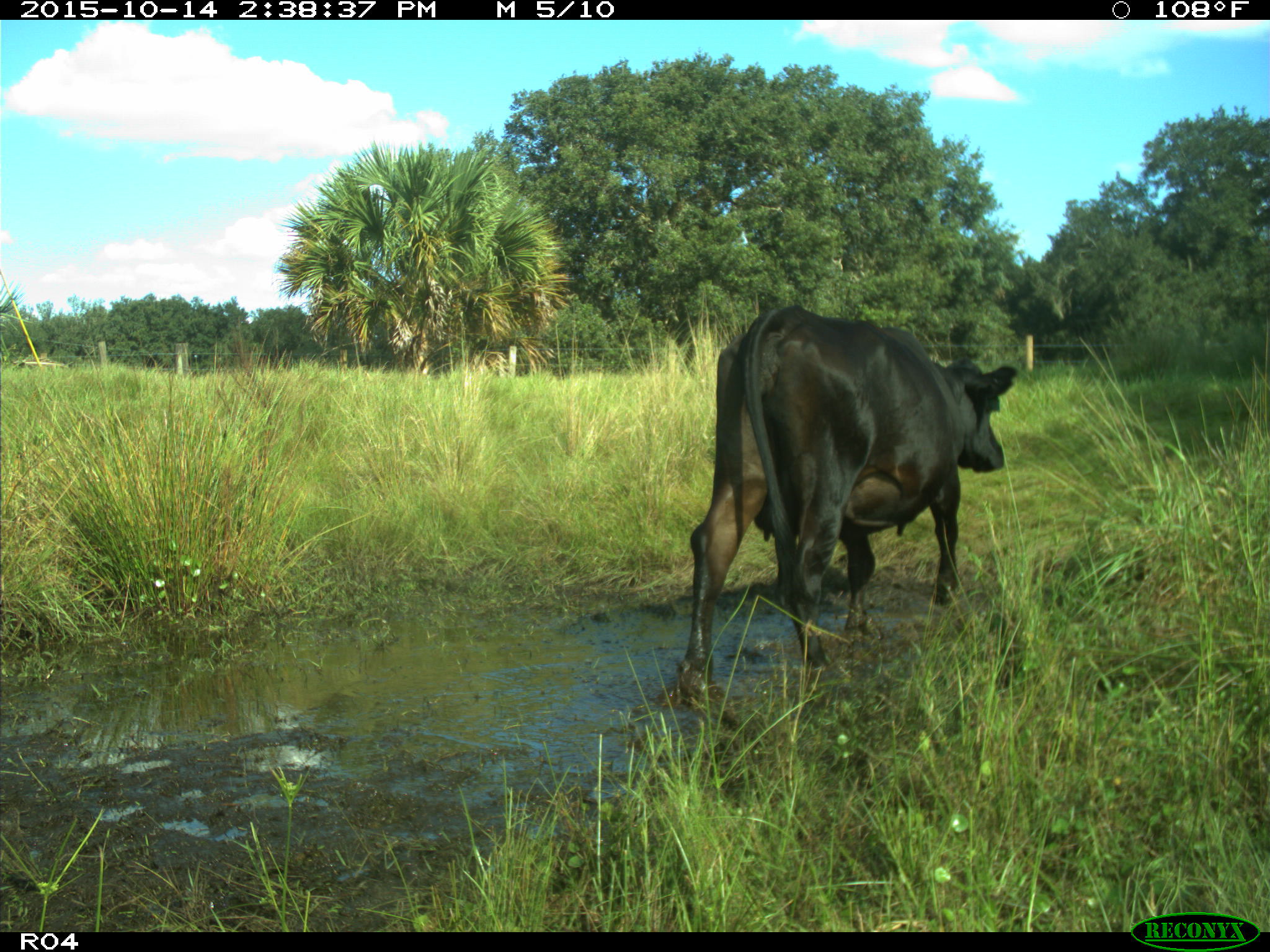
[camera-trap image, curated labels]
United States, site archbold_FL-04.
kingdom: Animalia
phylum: Chordata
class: Mammalia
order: Artiodactyla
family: Bovidae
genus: Bos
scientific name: Bos taurus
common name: domestic cow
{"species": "Bos taurus (domestic cow)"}